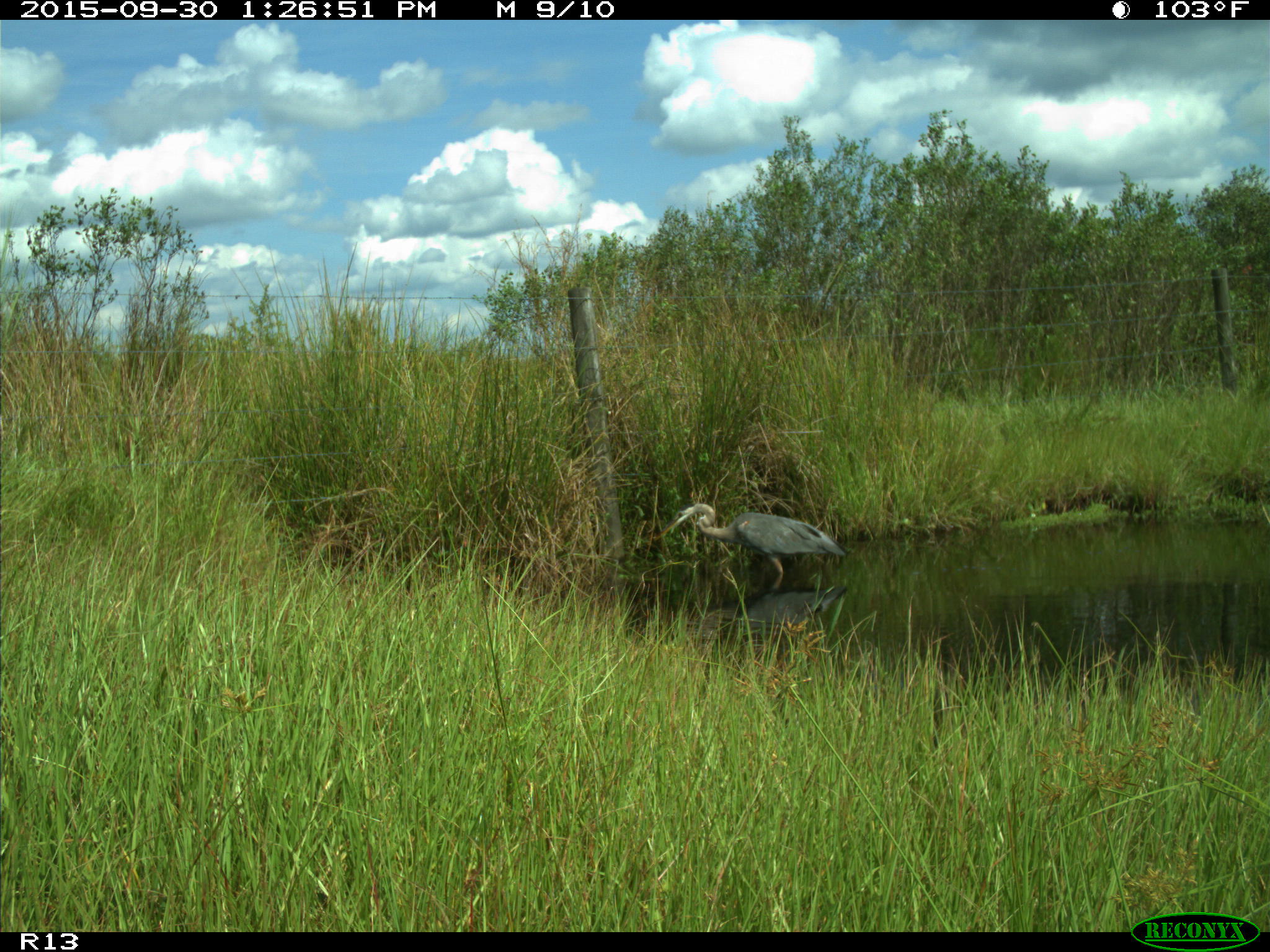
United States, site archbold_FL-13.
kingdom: Animalia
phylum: Chordata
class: Aves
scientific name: Aves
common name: birds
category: unidentified bird